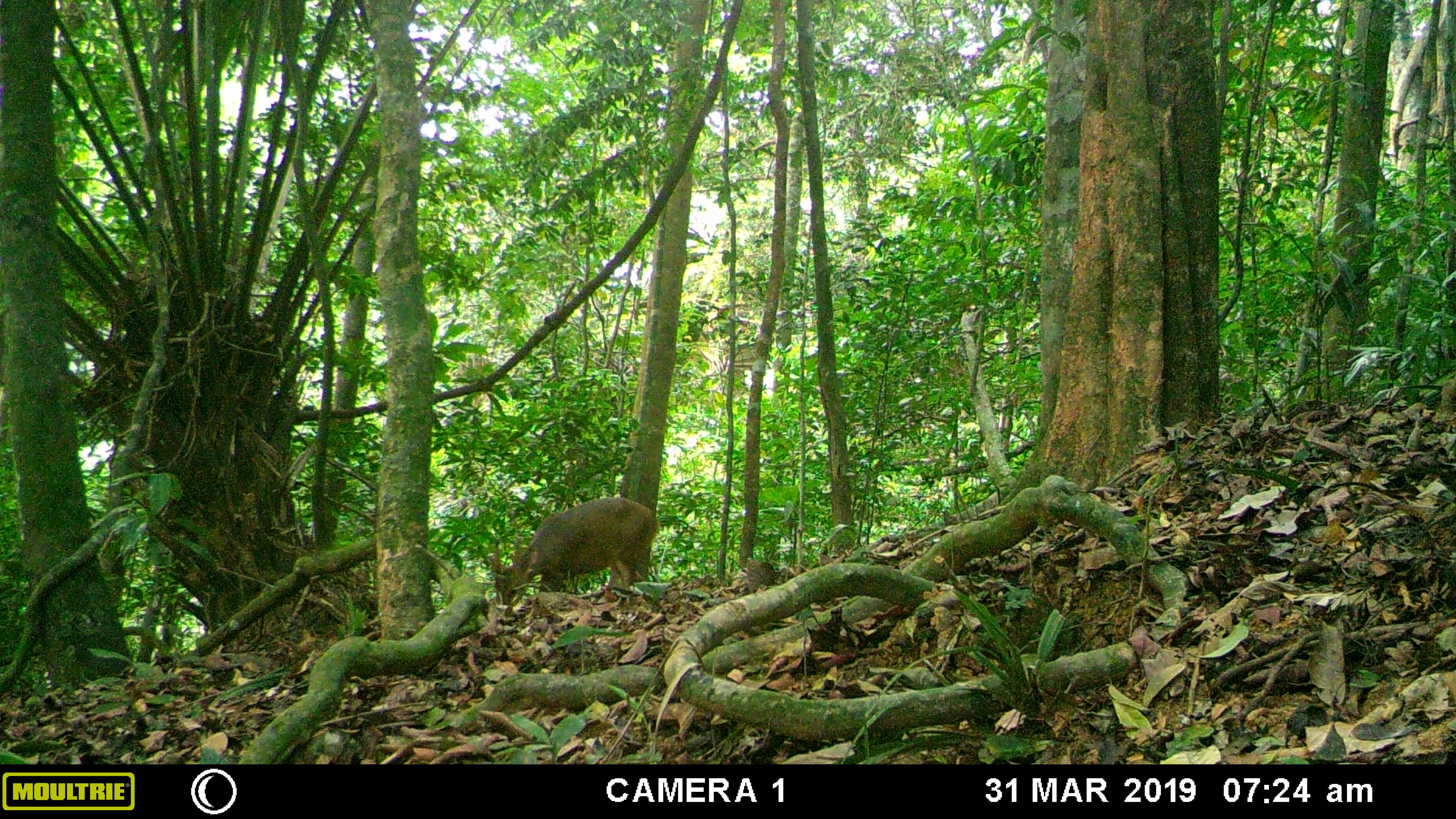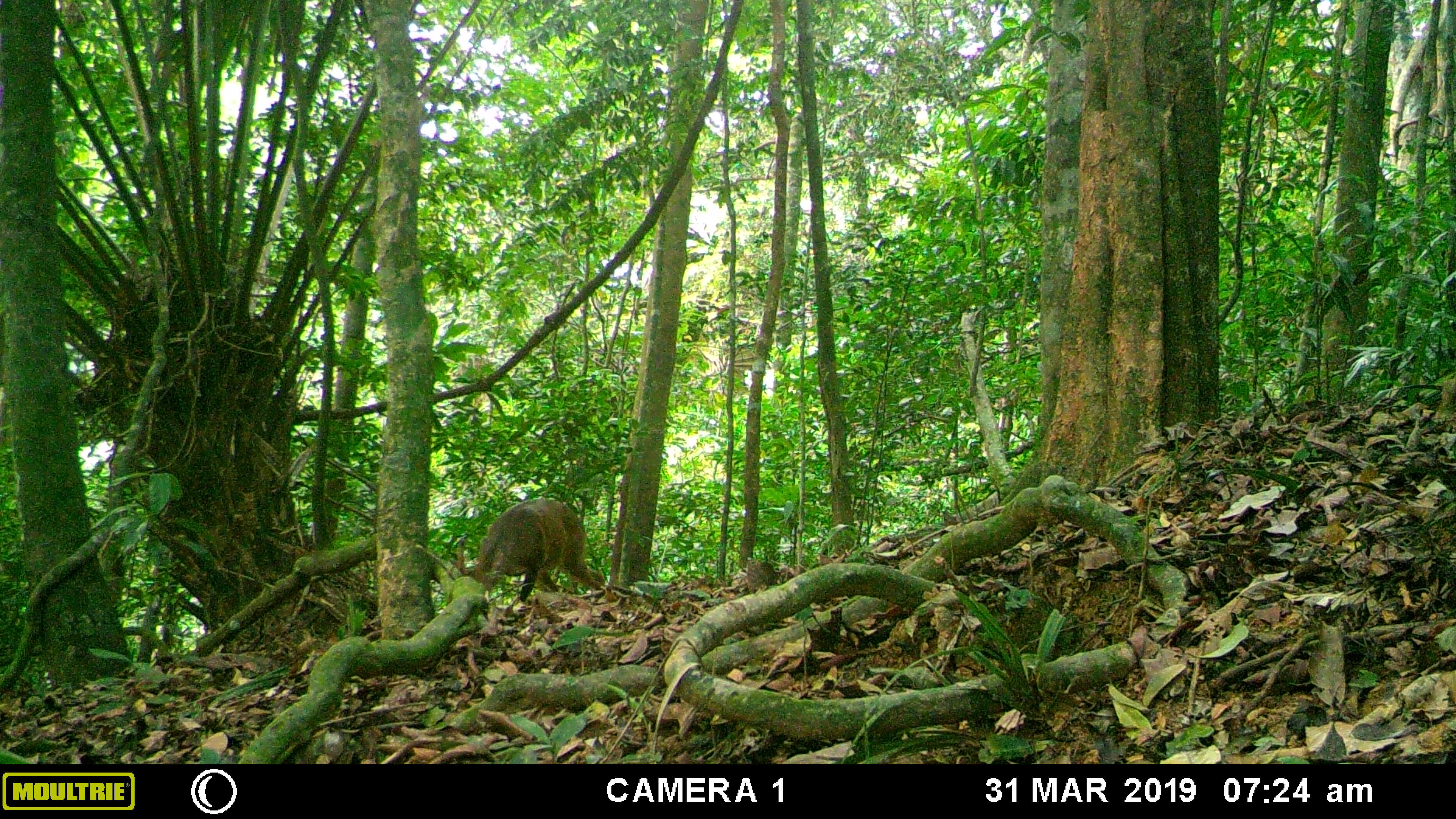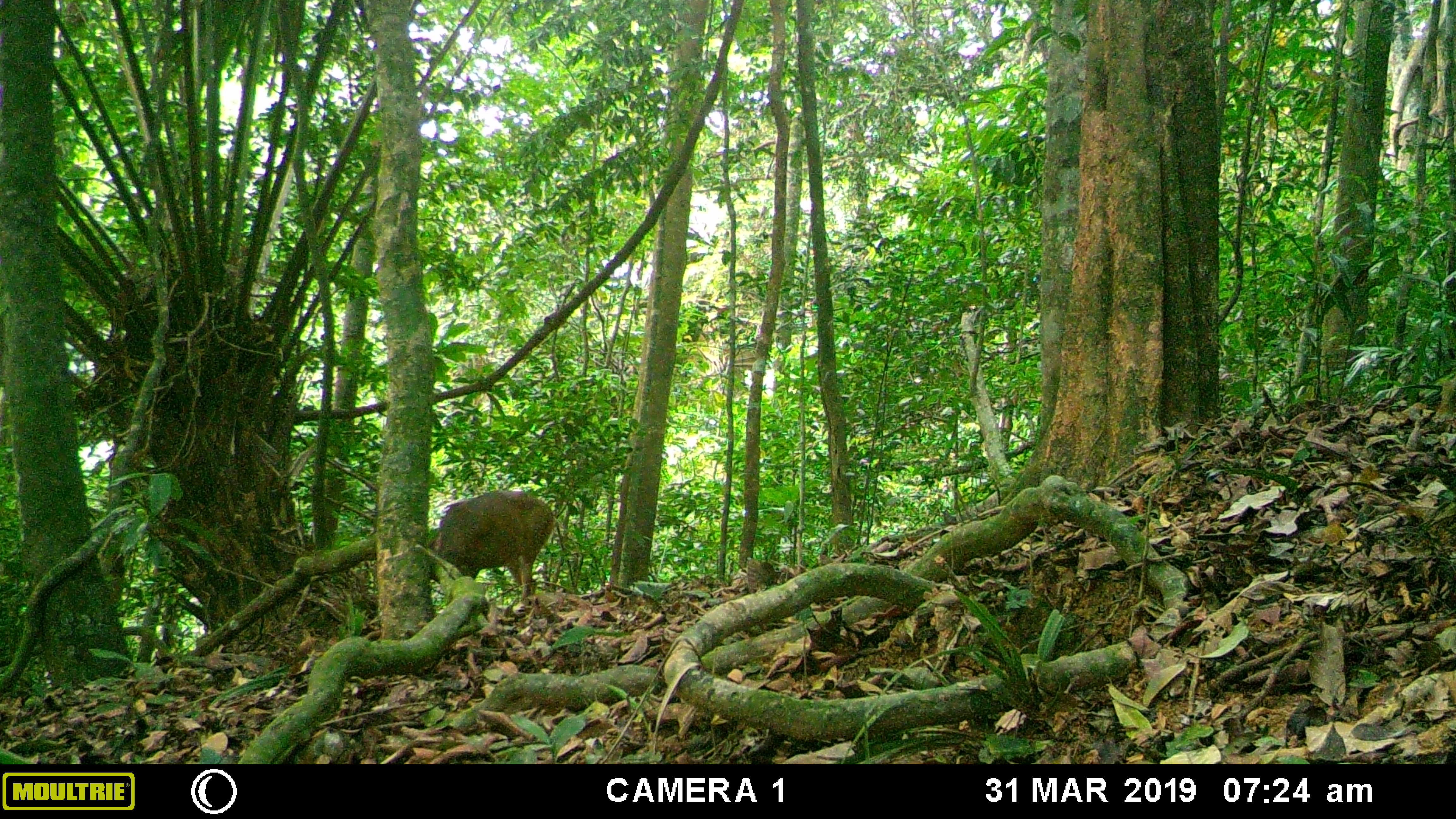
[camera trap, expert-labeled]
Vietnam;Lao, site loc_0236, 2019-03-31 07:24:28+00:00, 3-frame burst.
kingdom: Animalia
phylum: Chordata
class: Mammalia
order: Artiodactyla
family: Cervidae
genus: Muntiacus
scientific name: Muntiacus vuquangensis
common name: large-antlered muntjac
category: large antlered muntjac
Large antlered muntjac (large-antlered muntjac) (Muntiacus vuquangensis). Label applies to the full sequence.